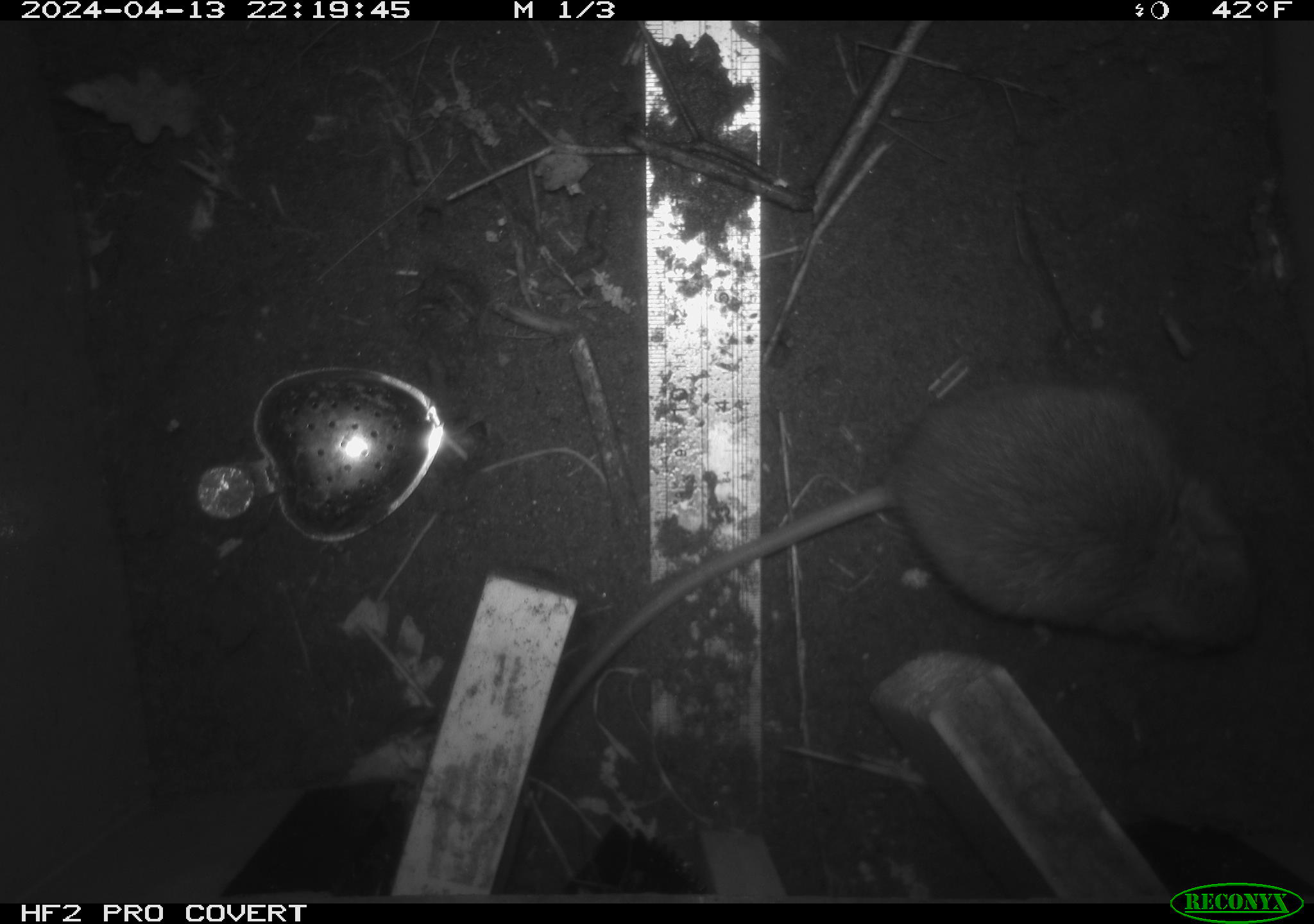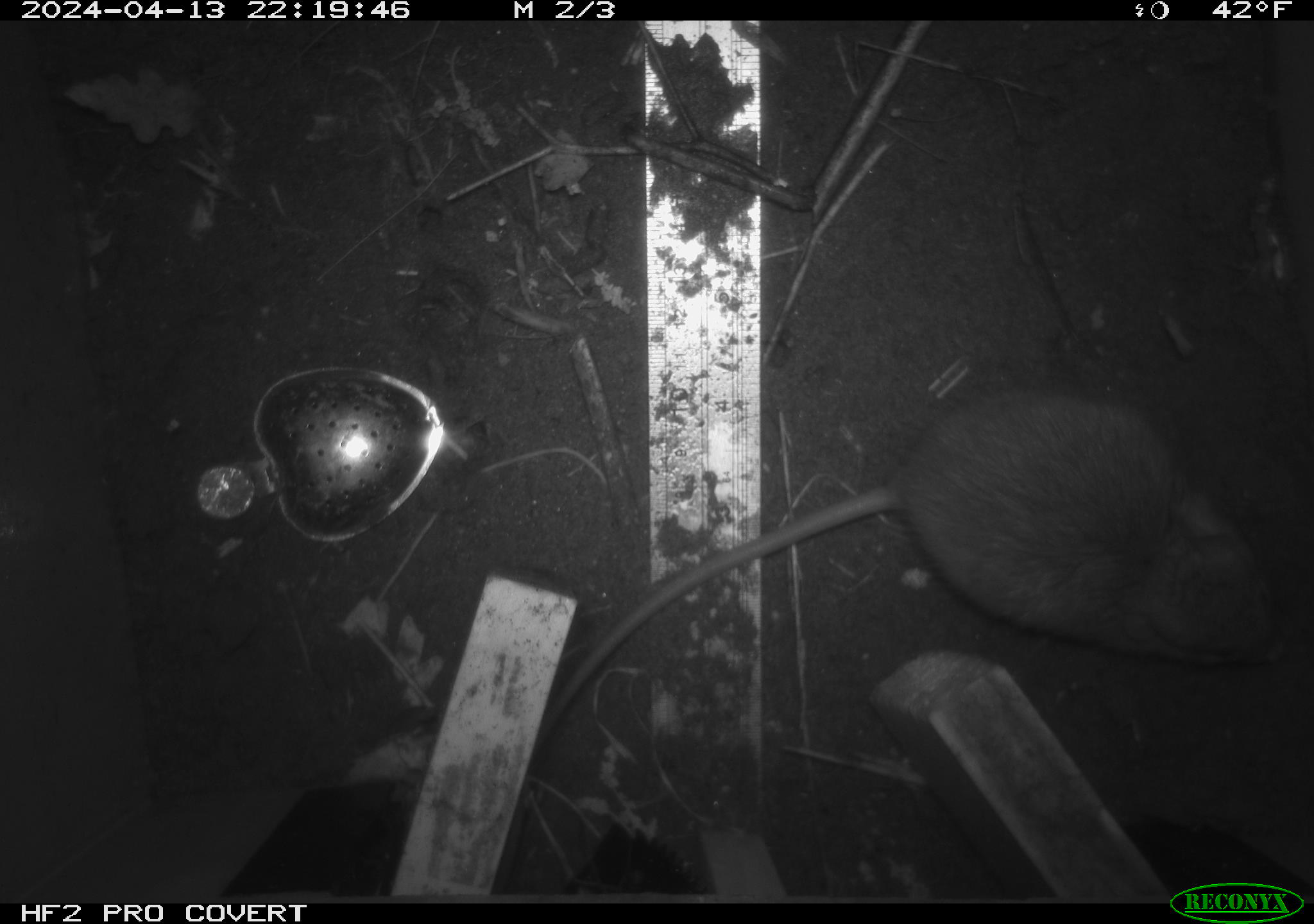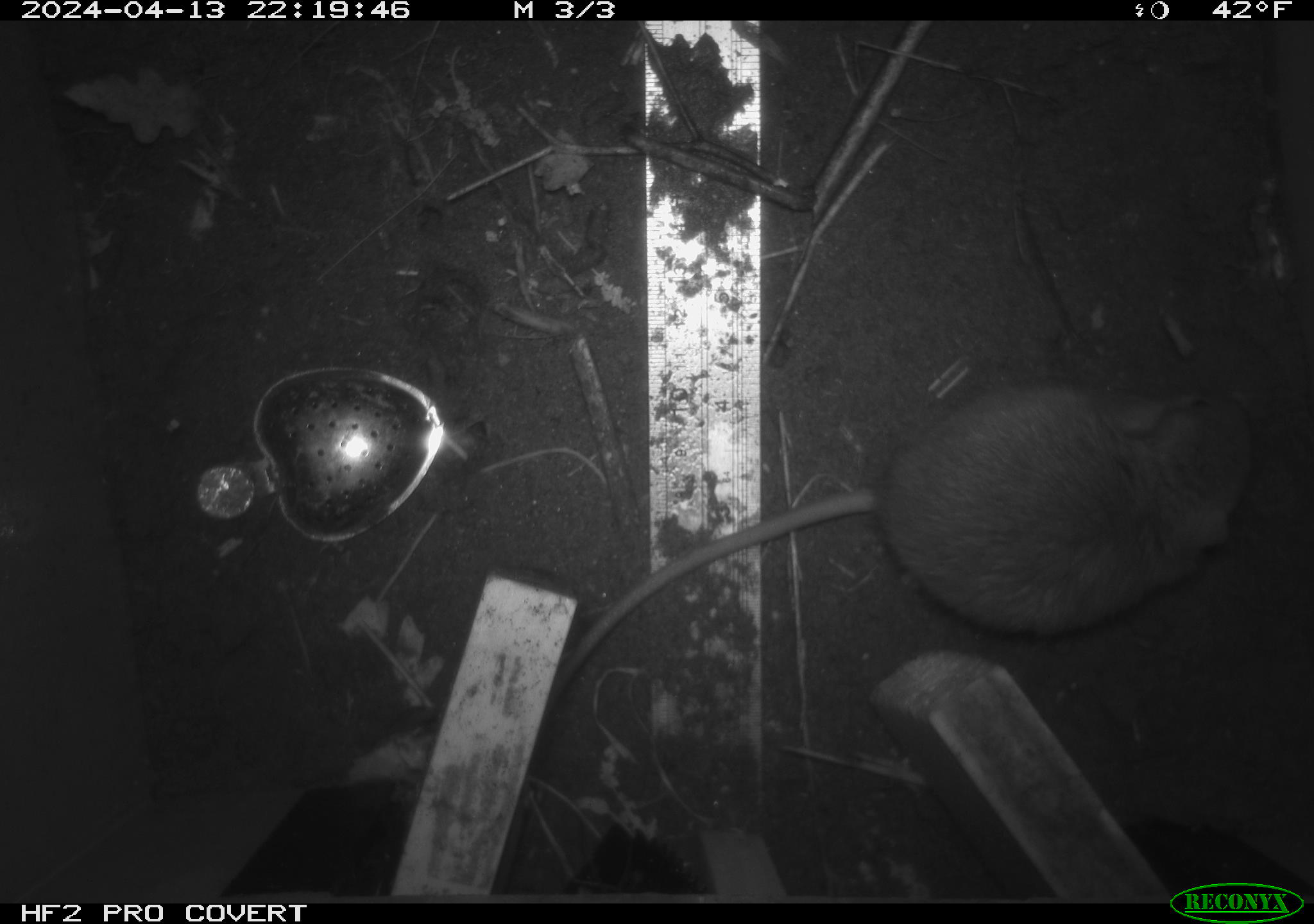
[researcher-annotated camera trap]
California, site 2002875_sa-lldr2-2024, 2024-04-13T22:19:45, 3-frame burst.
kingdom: Animalia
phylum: Chordata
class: Mammalia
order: Rodentia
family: Muridae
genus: Rattus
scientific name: Rattus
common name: rat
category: rattus species